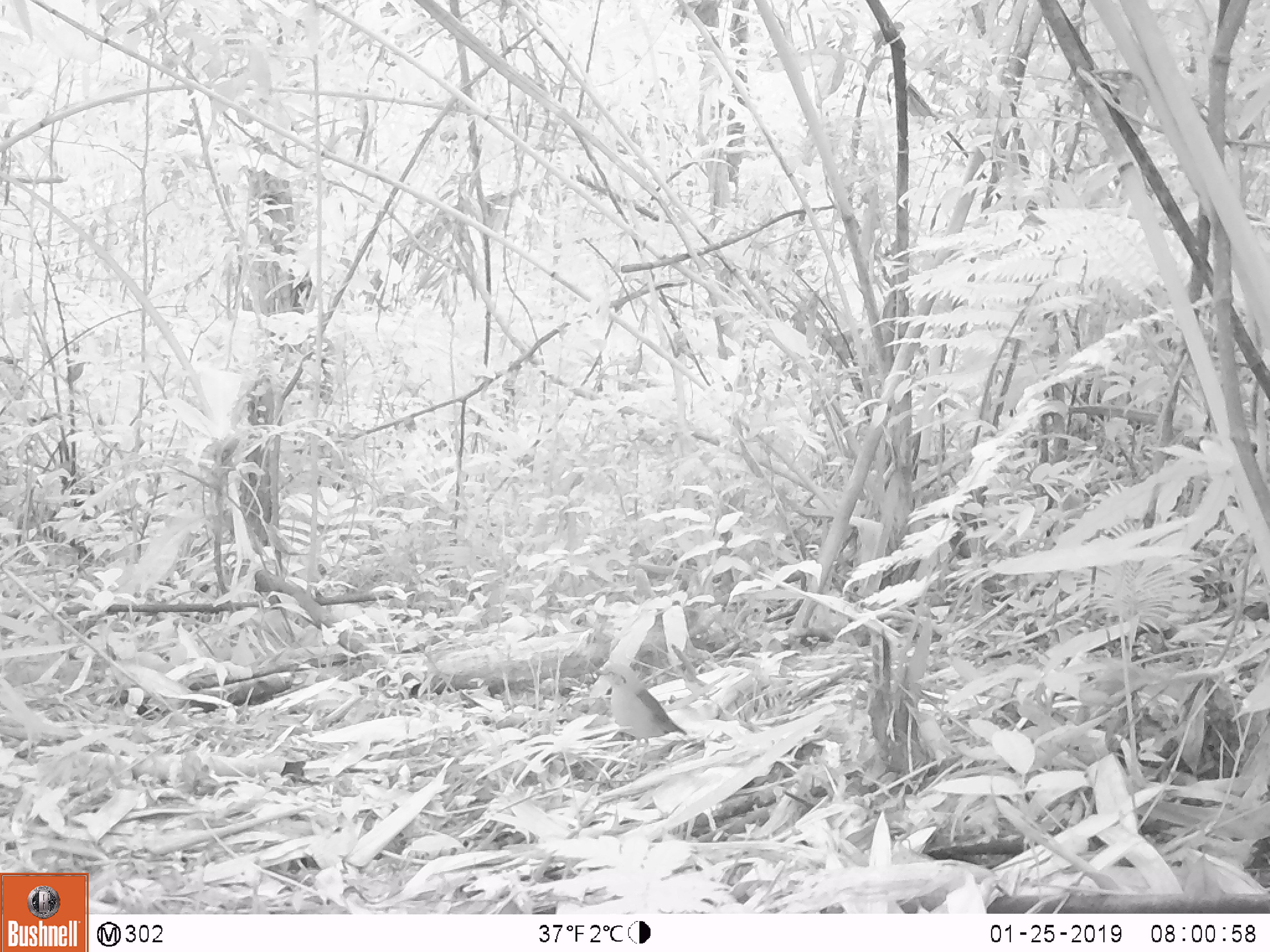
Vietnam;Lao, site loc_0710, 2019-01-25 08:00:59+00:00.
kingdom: Animalia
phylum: Chordata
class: Aves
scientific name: Aves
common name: bird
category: unidentified bird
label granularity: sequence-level